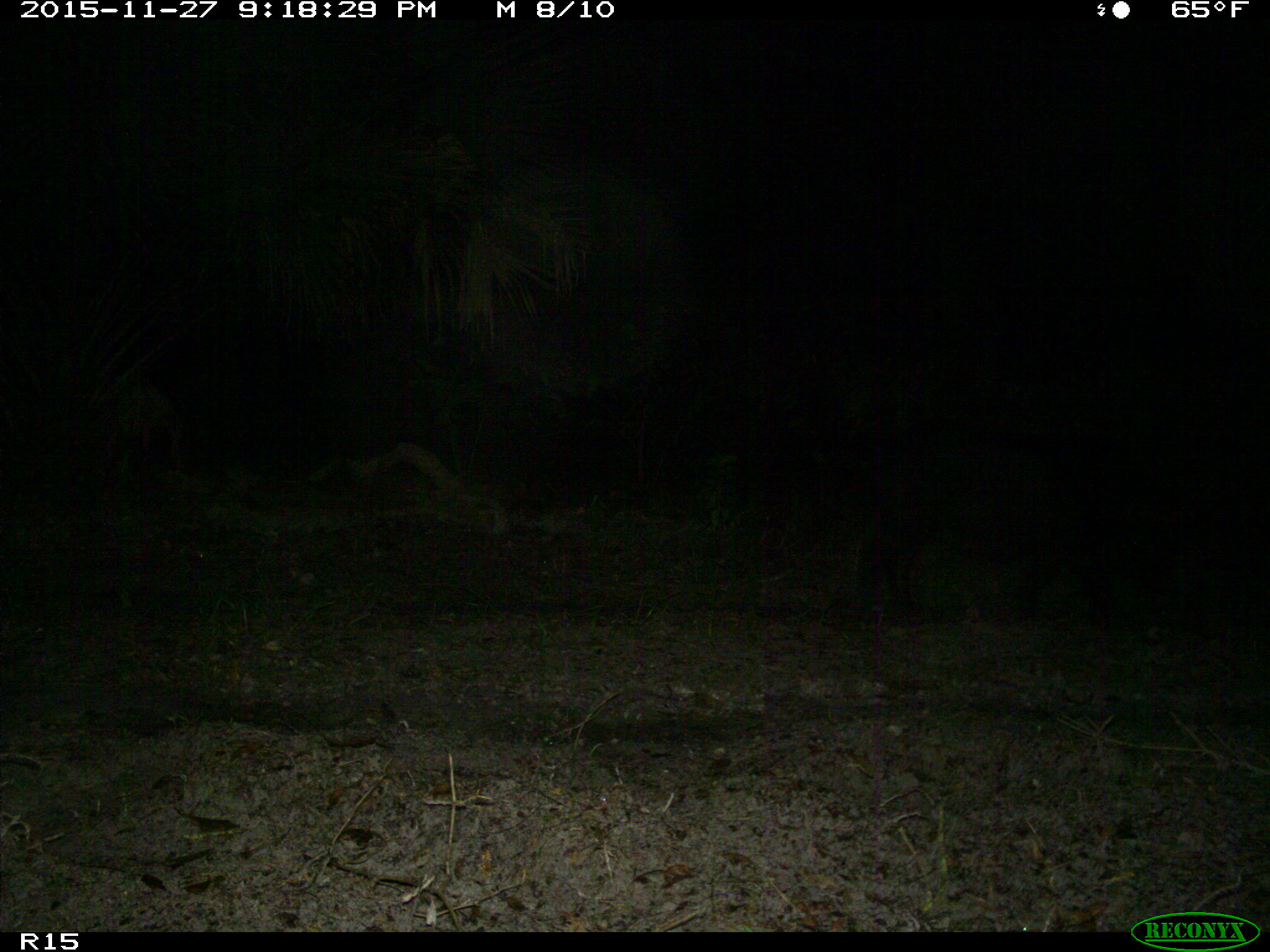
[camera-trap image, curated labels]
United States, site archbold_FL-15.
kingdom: Animalia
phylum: Chordata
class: Mammalia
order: Artiodactyla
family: Suidae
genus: Sus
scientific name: Sus scrofa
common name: wild boar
Sus scrofa (wild boar).